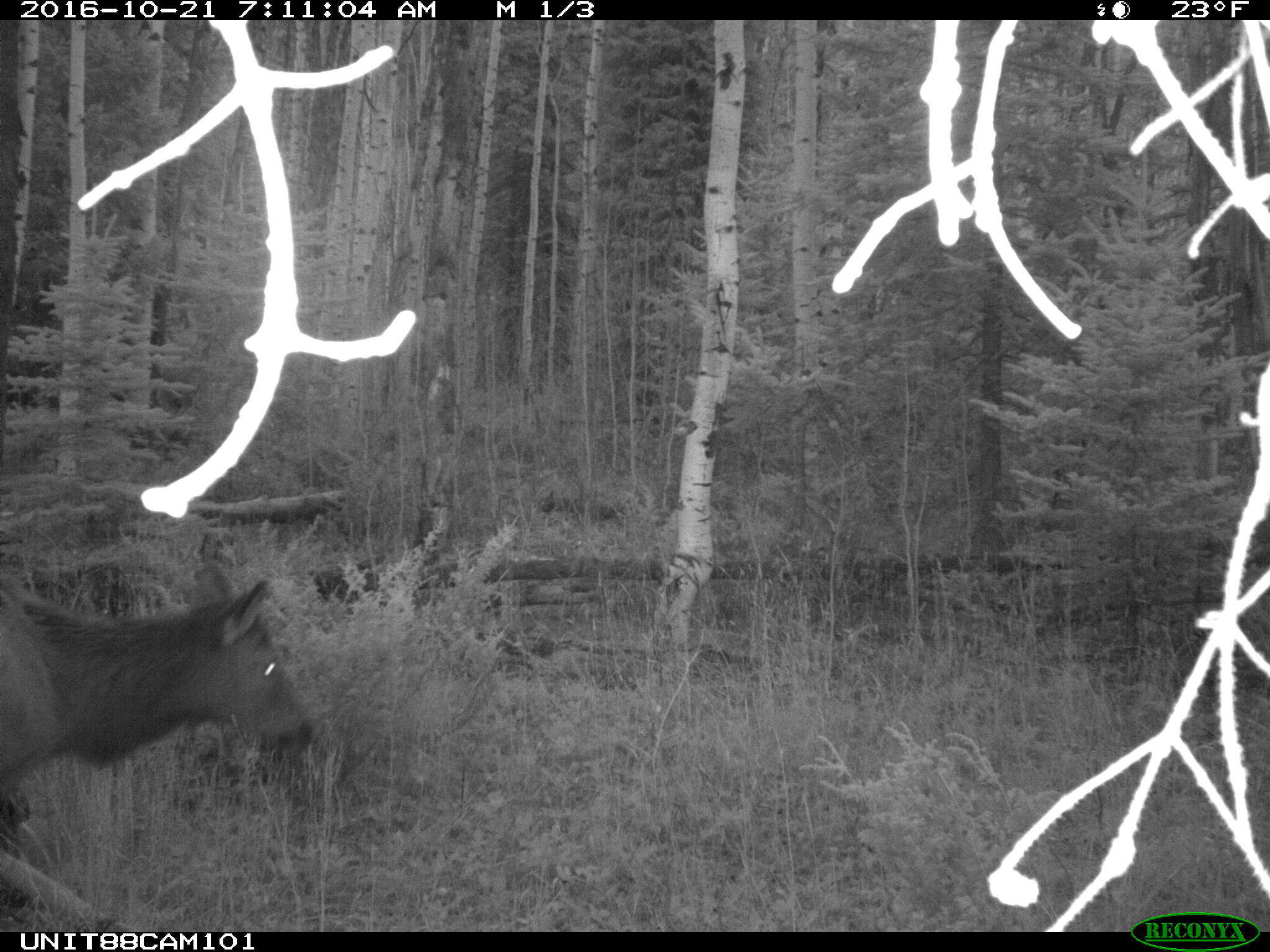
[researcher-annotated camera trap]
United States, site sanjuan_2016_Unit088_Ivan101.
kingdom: Animalia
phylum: Chordata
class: Mammalia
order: Artiodactyla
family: Cervidae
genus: Cervus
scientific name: Cervus elaphus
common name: red deer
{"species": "Cervus elaphus (red deer)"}